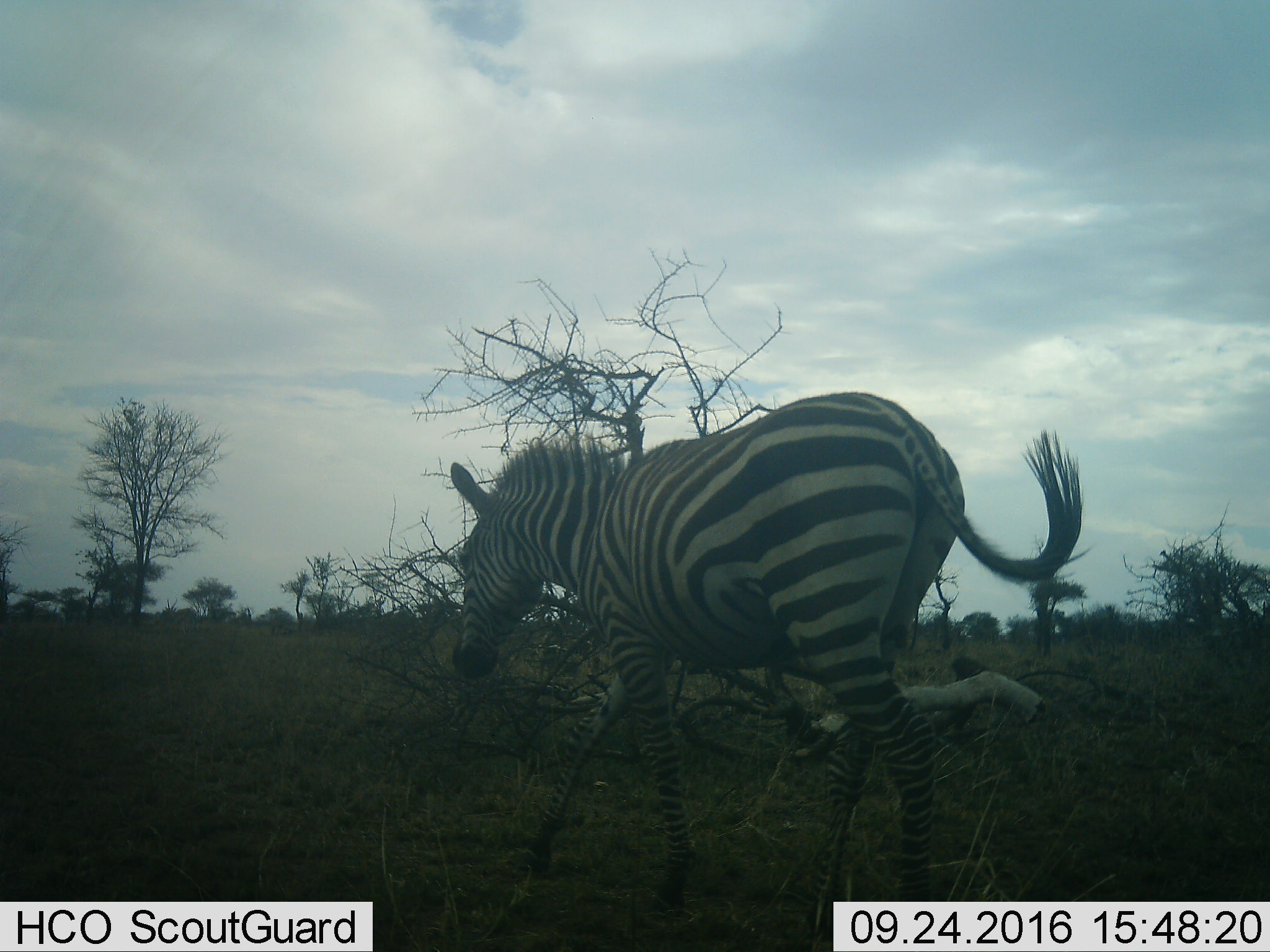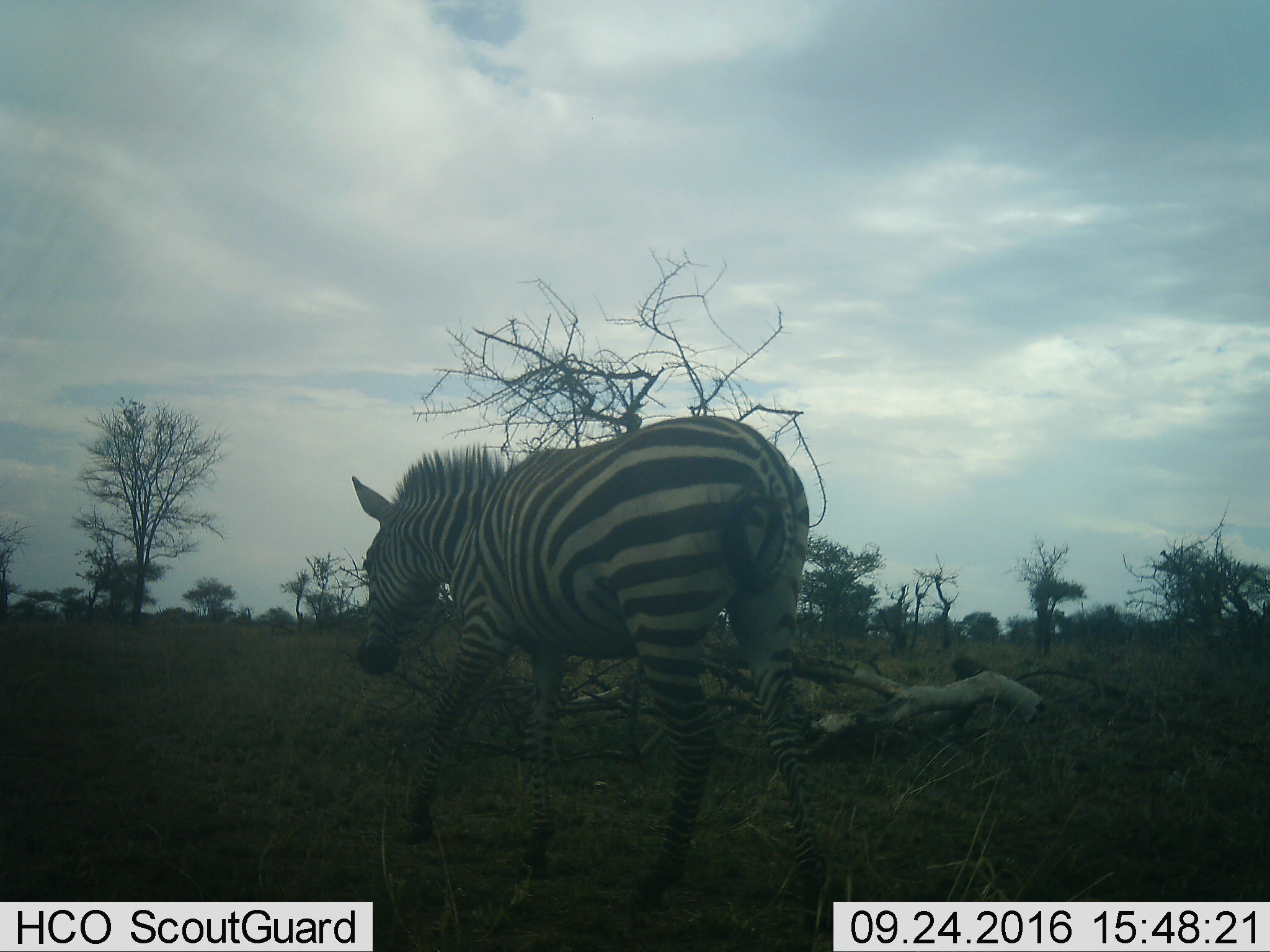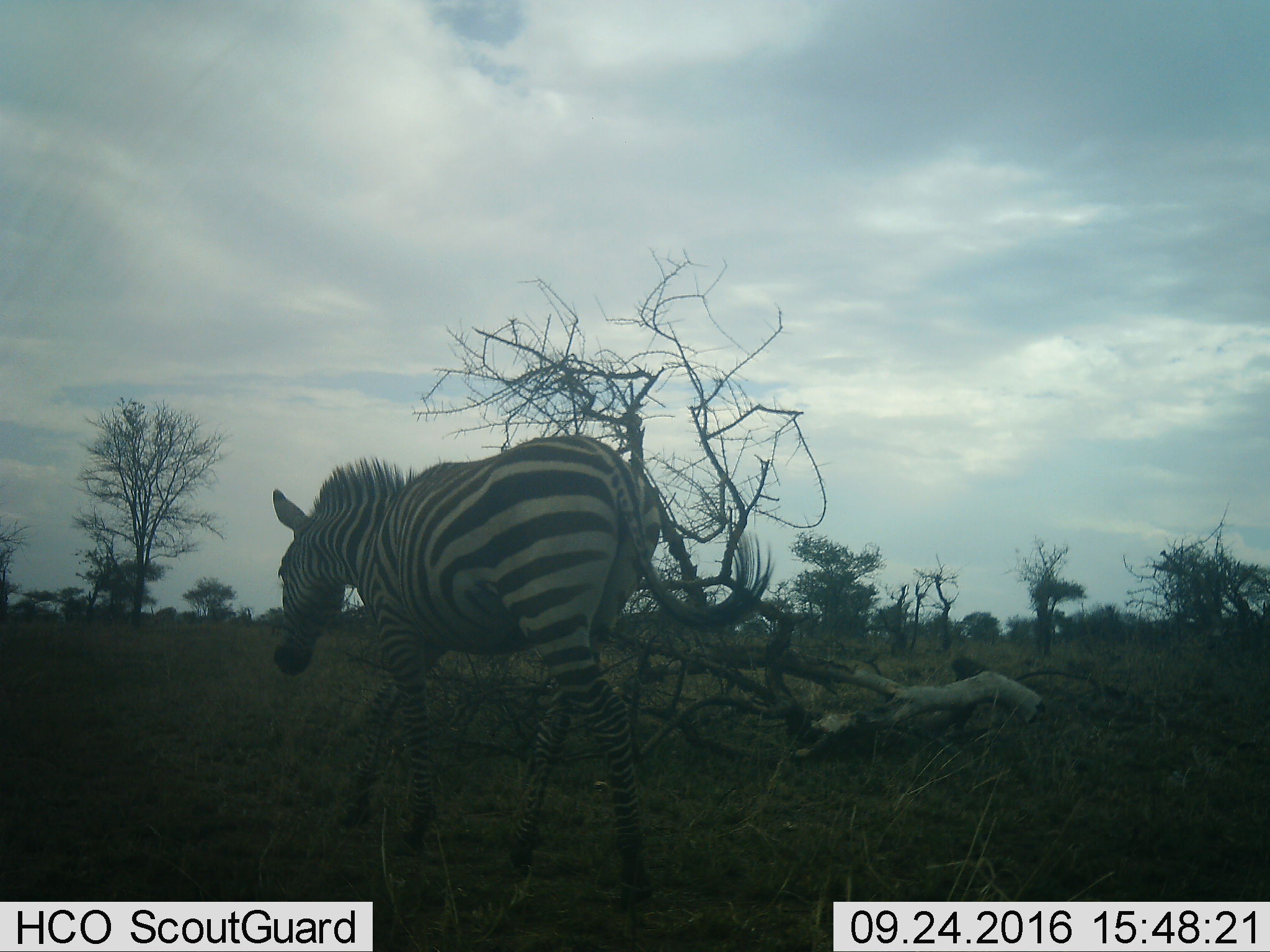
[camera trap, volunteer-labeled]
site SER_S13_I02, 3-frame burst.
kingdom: Animalia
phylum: Chordata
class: Mammalia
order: Perissodactyla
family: Equidae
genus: Equus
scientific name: Equus quagga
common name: plains zebra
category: zebraplains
Zebraplains (plains zebra) (Equus quagga), count 1. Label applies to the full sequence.